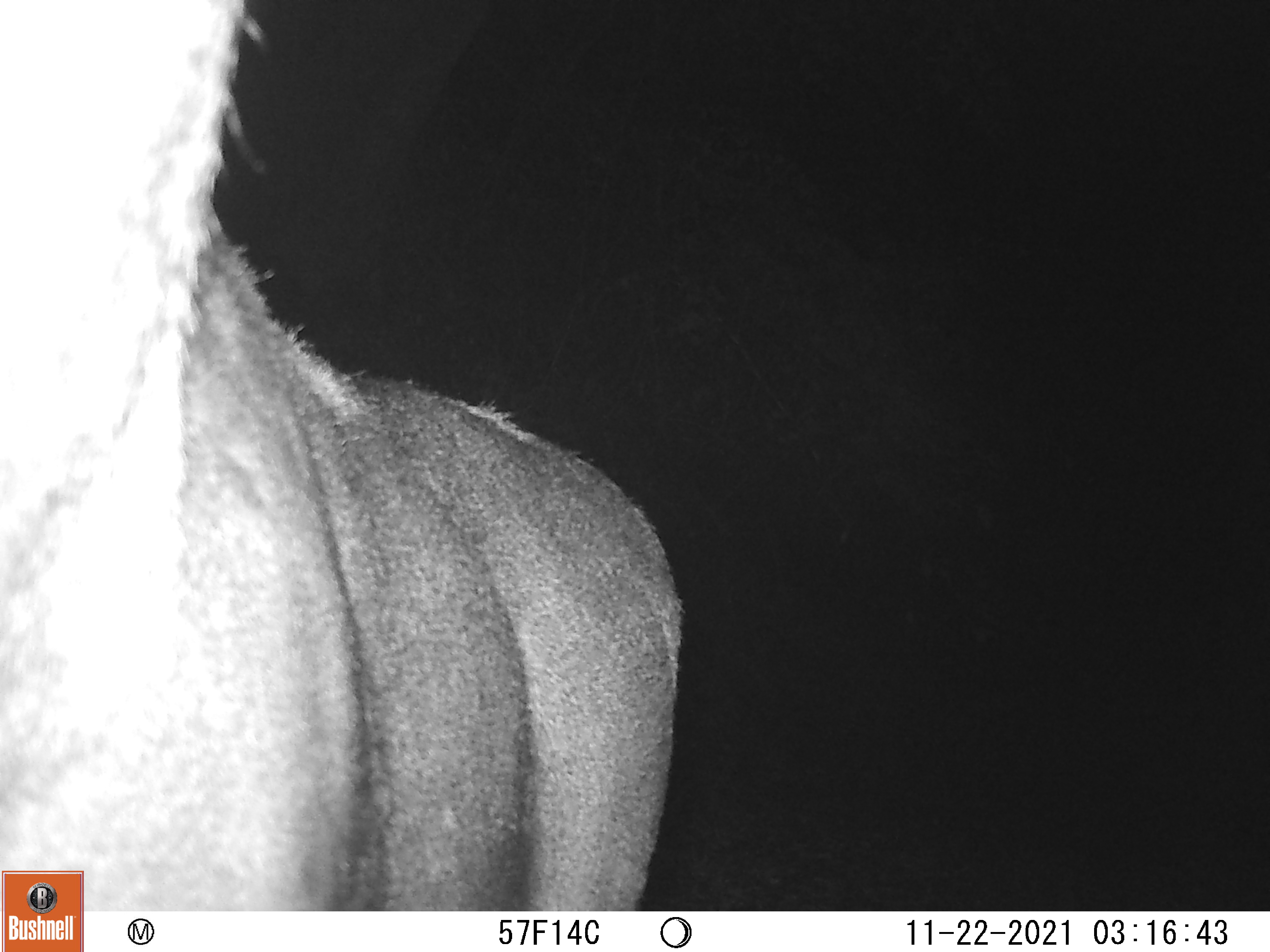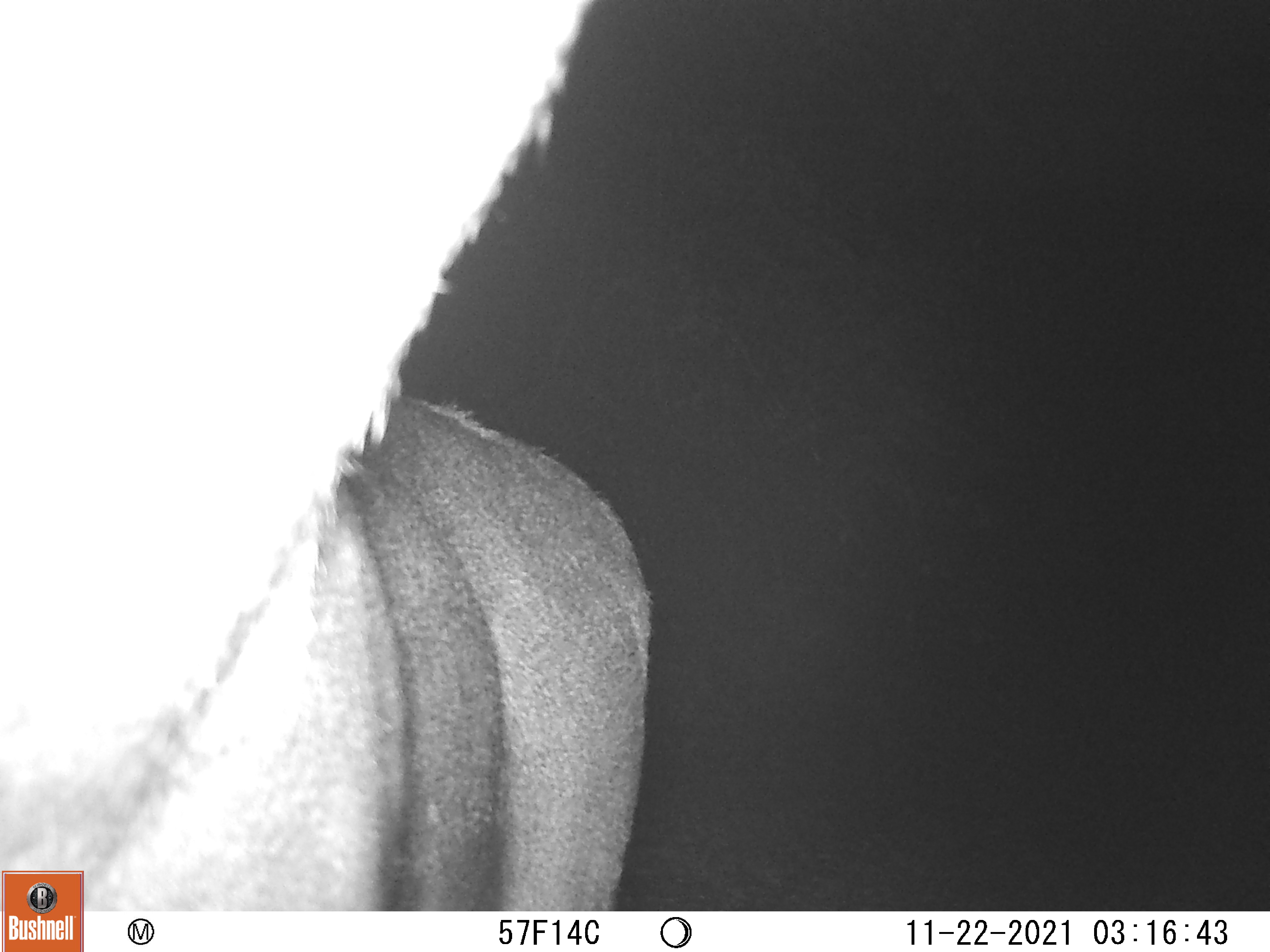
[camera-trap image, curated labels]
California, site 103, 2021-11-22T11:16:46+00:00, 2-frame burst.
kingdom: Animalia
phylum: Chordata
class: Mammalia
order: Artiodactyla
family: Cervidae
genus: Odocoileus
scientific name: Odocoileus hemionus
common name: mule deer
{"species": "mule deer (Odocoileus hemionus)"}